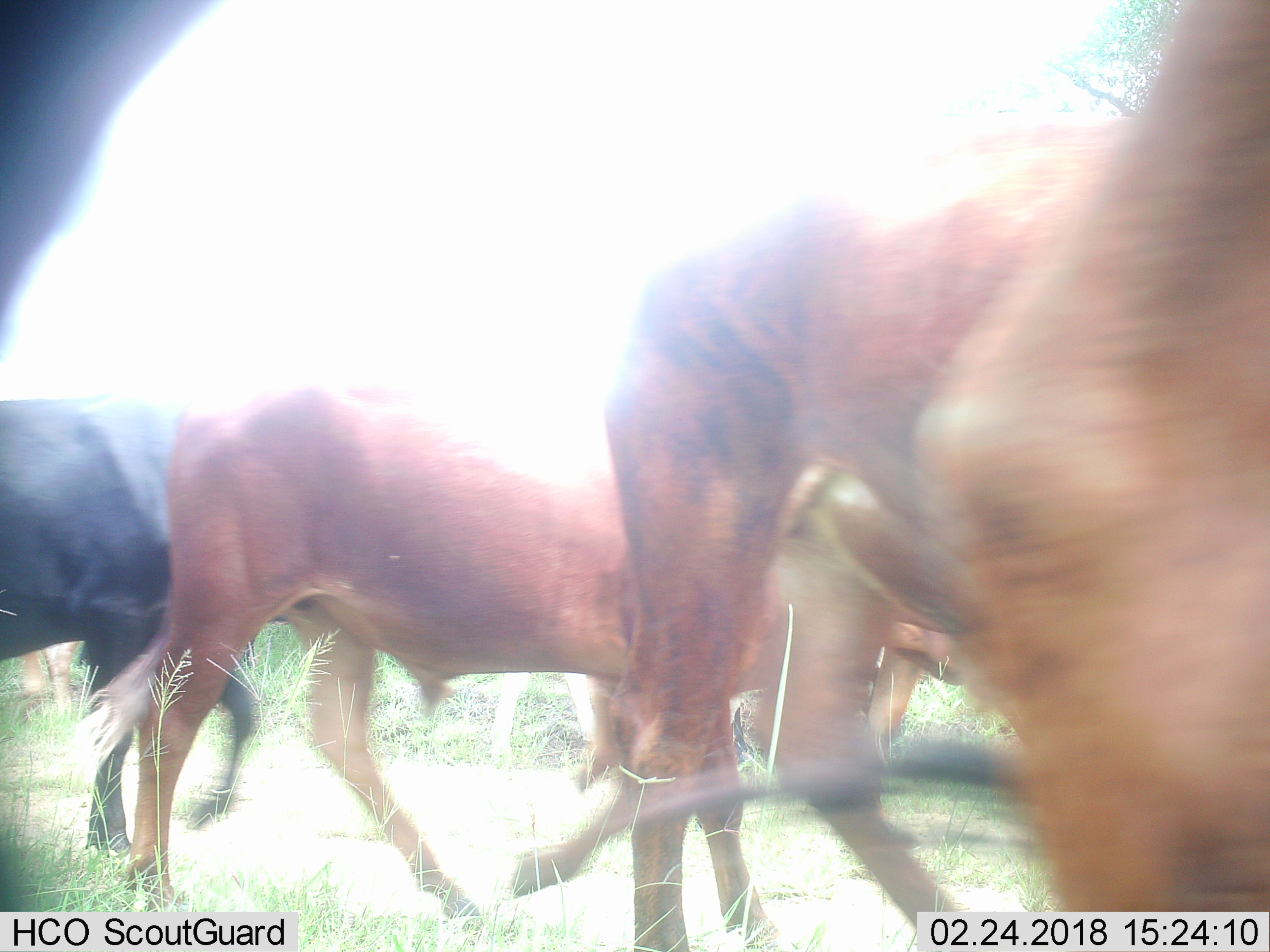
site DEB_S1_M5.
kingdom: Animalia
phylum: Chordata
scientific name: Vertebrata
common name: domestic animal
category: domesticanimal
Domesticanimal (domestic animal) (Vertebrata), count 5. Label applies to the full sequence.